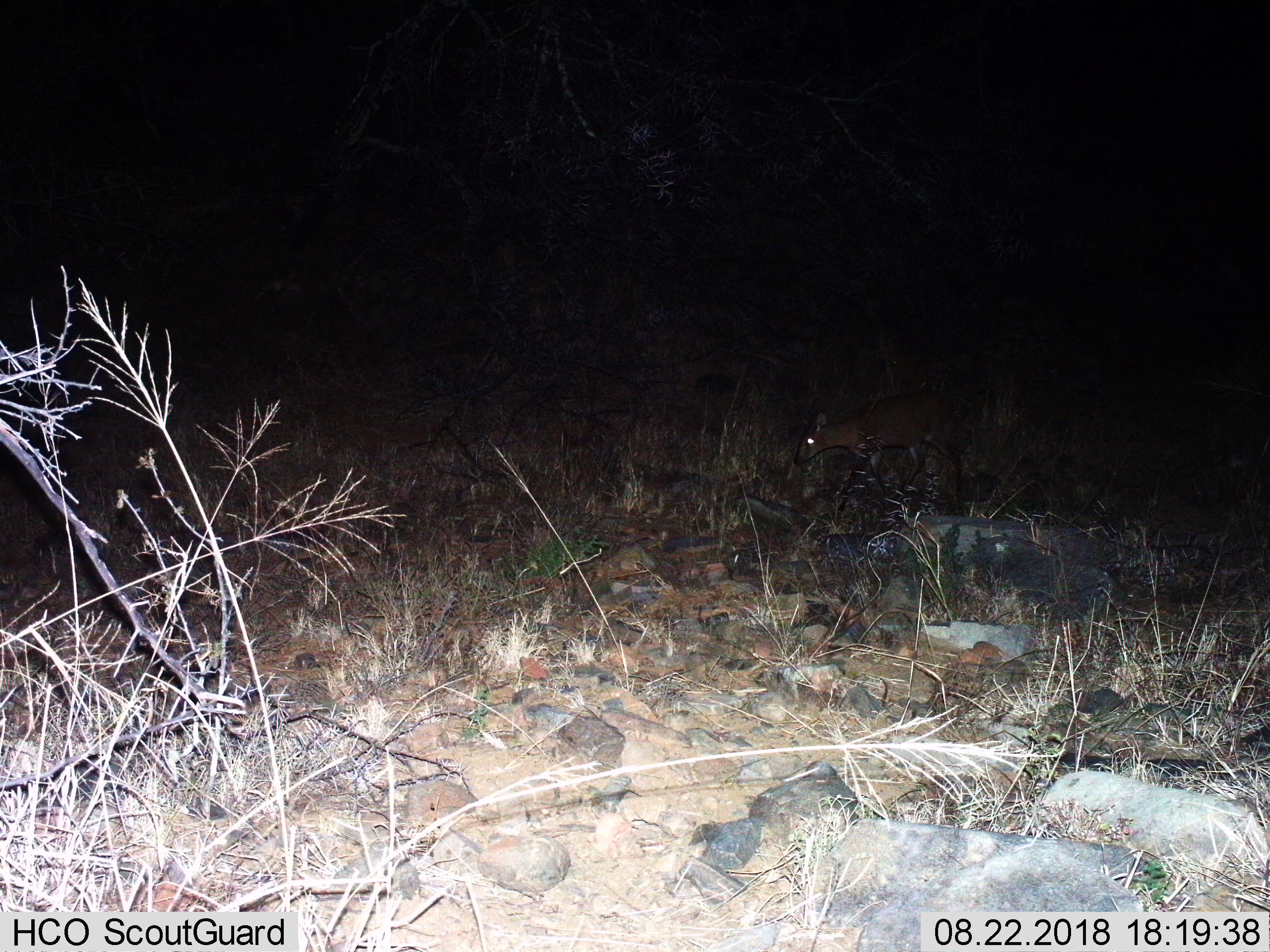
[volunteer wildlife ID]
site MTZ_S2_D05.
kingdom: Animalia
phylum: Chordata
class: Mammalia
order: Artiodactyla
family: Bovidae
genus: Sylvicapra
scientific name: Sylvicapra grimmia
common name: common duiker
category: duikercommongrey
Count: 1.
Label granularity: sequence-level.